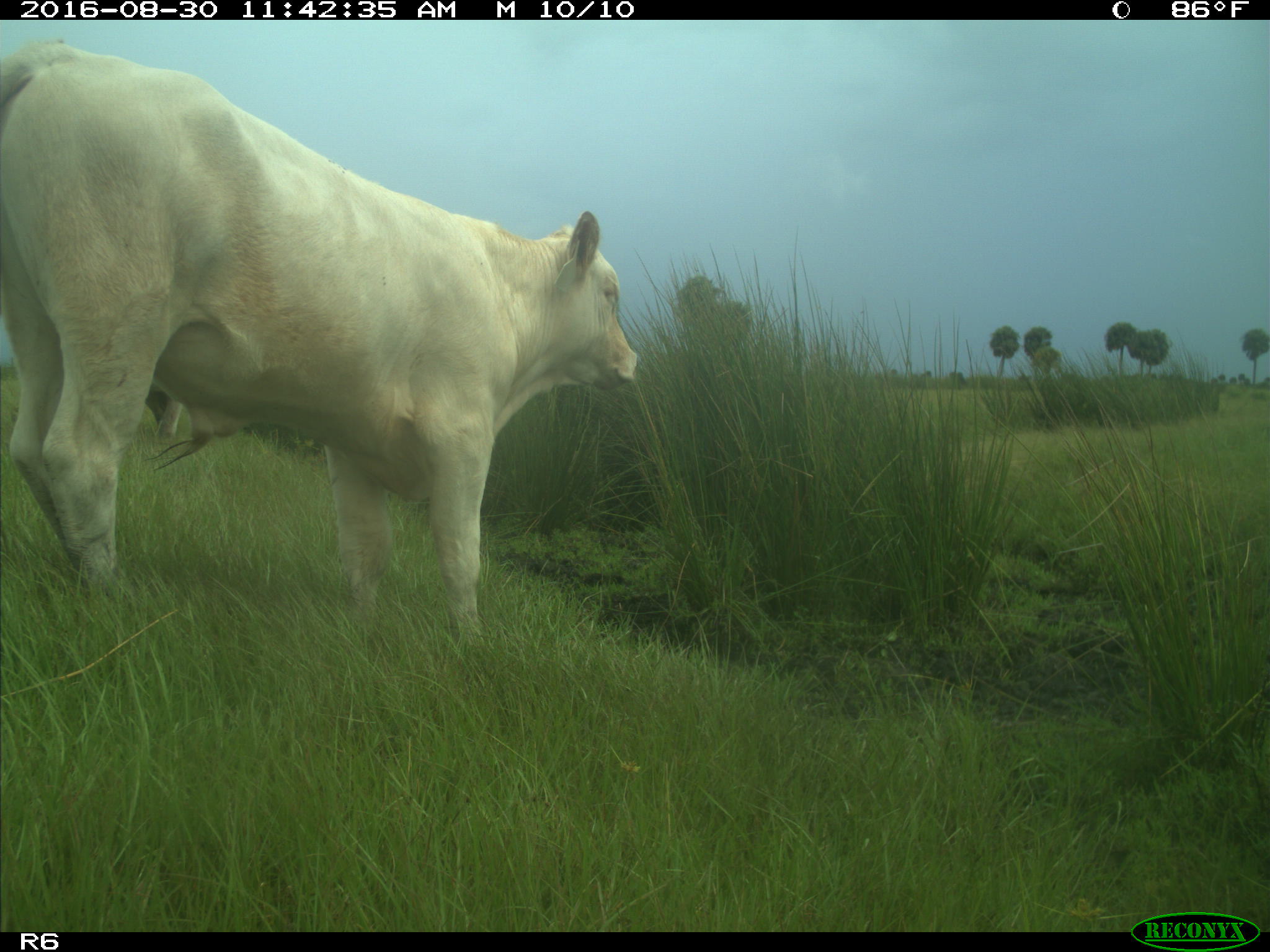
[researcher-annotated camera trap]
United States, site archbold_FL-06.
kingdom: Animalia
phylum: Chordata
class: Mammalia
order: Artiodactyla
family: Bovidae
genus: Bos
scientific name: Bos taurus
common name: domestic cow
Bos taurus (domestic cow).